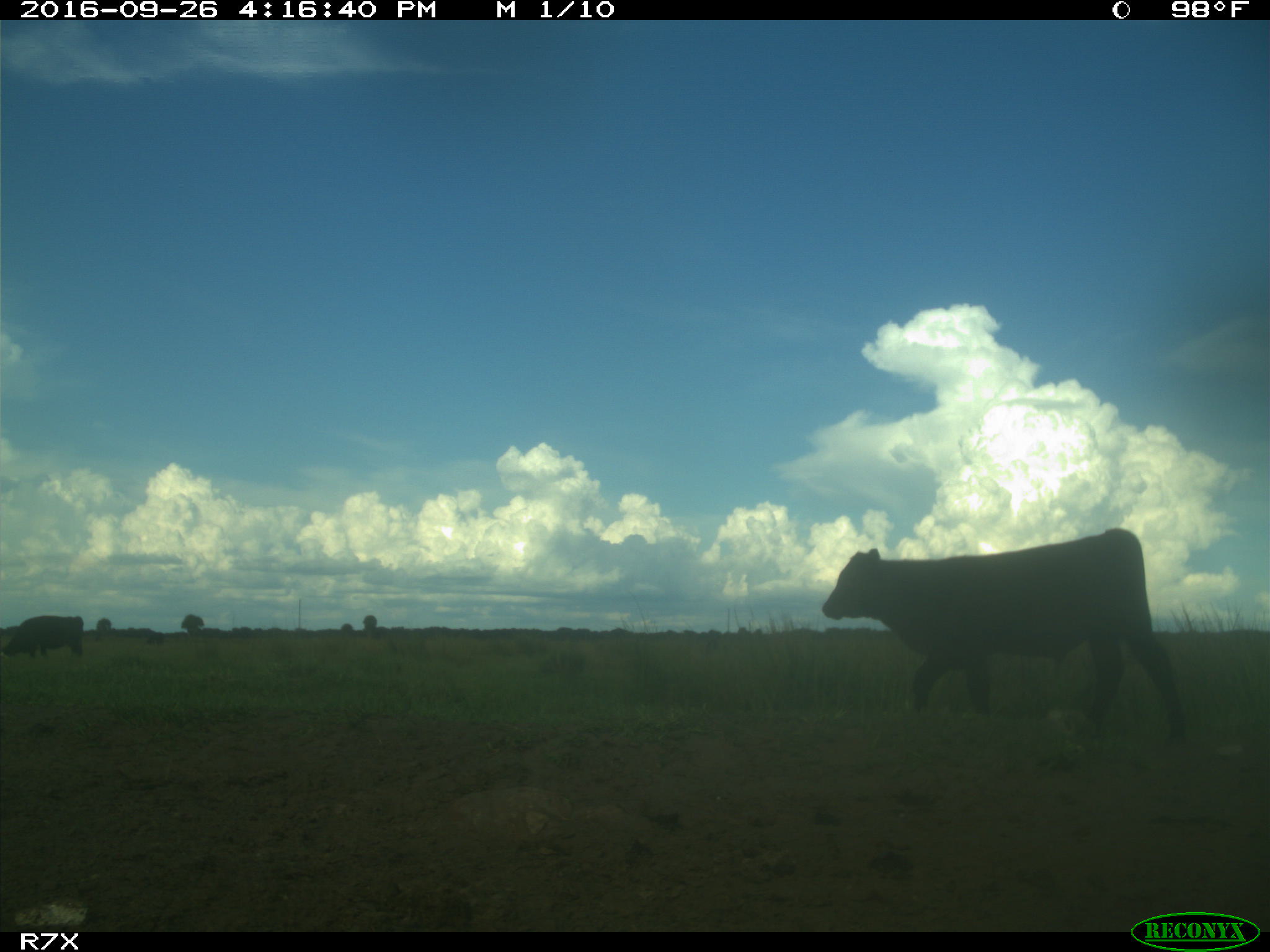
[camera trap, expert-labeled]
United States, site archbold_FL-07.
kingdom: Animalia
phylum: Chordata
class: Mammalia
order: Artiodactyla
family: Bovidae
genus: Bos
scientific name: Bos taurus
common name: domestic cow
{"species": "Bos taurus (domestic cow)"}